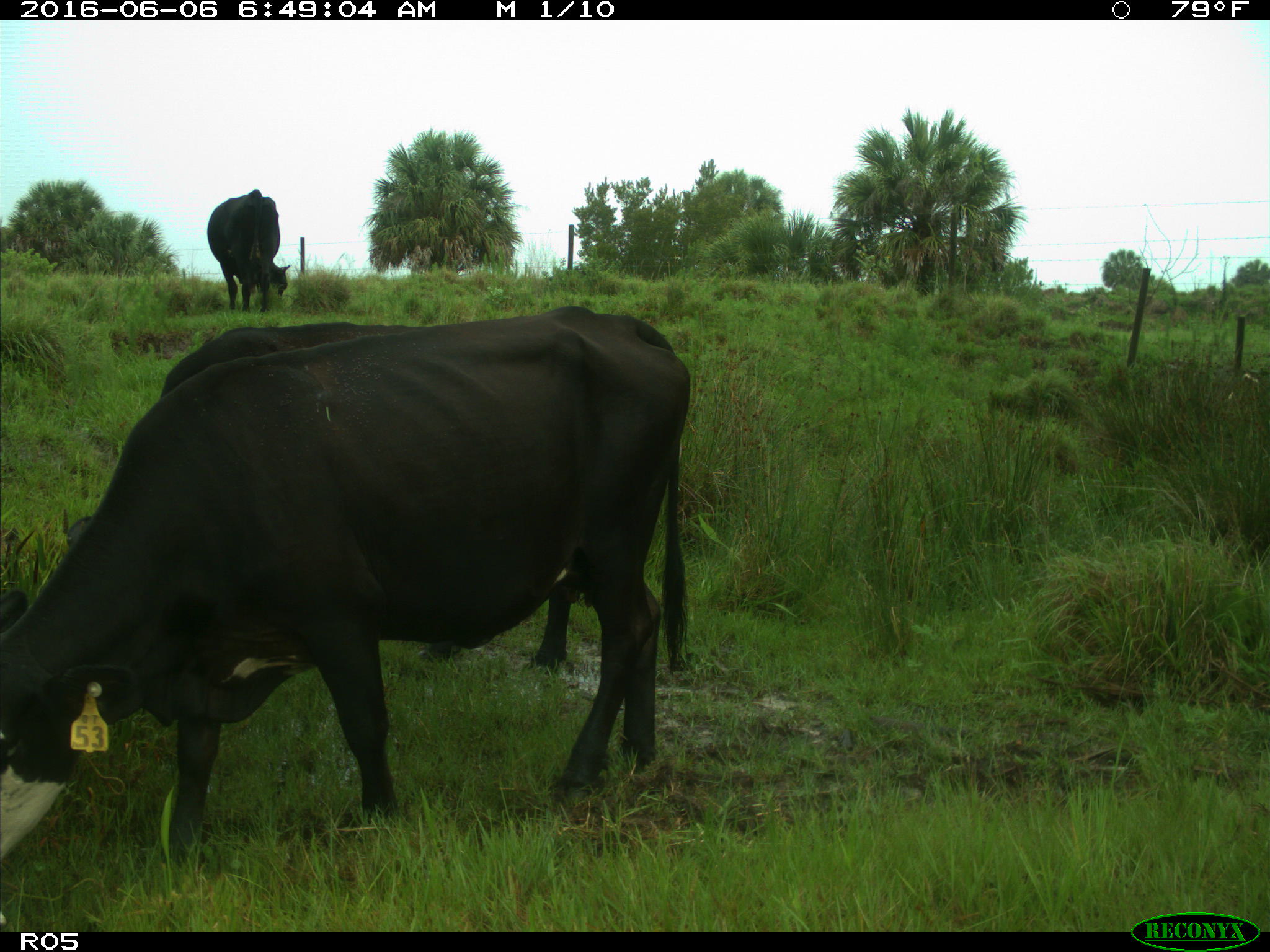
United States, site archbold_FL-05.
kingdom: Animalia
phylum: Chordata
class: Mammalia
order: Artiodactyla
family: Bovidae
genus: Bos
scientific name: Bos taurus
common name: domestic cow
Bos taurus (domestic cow).